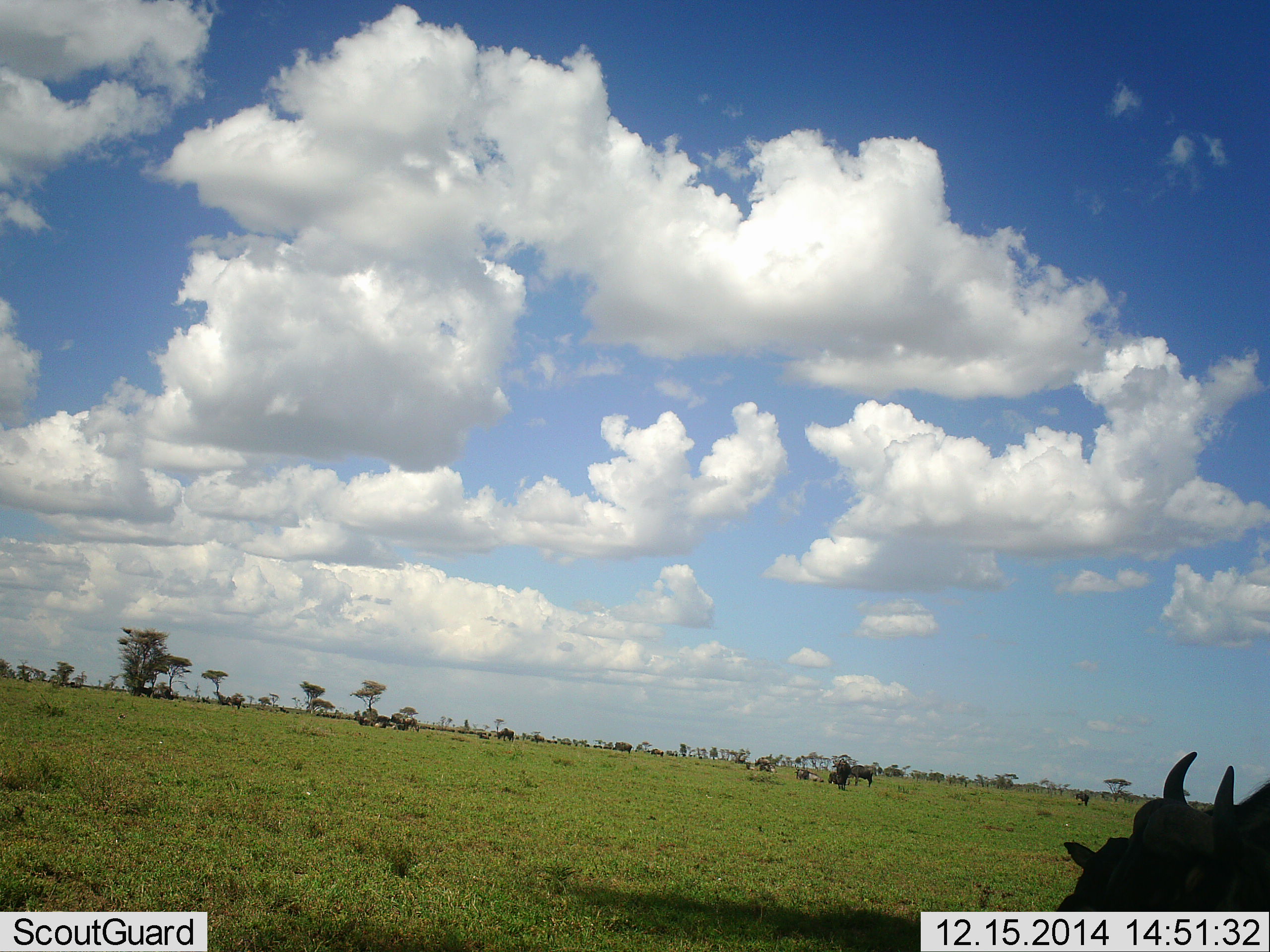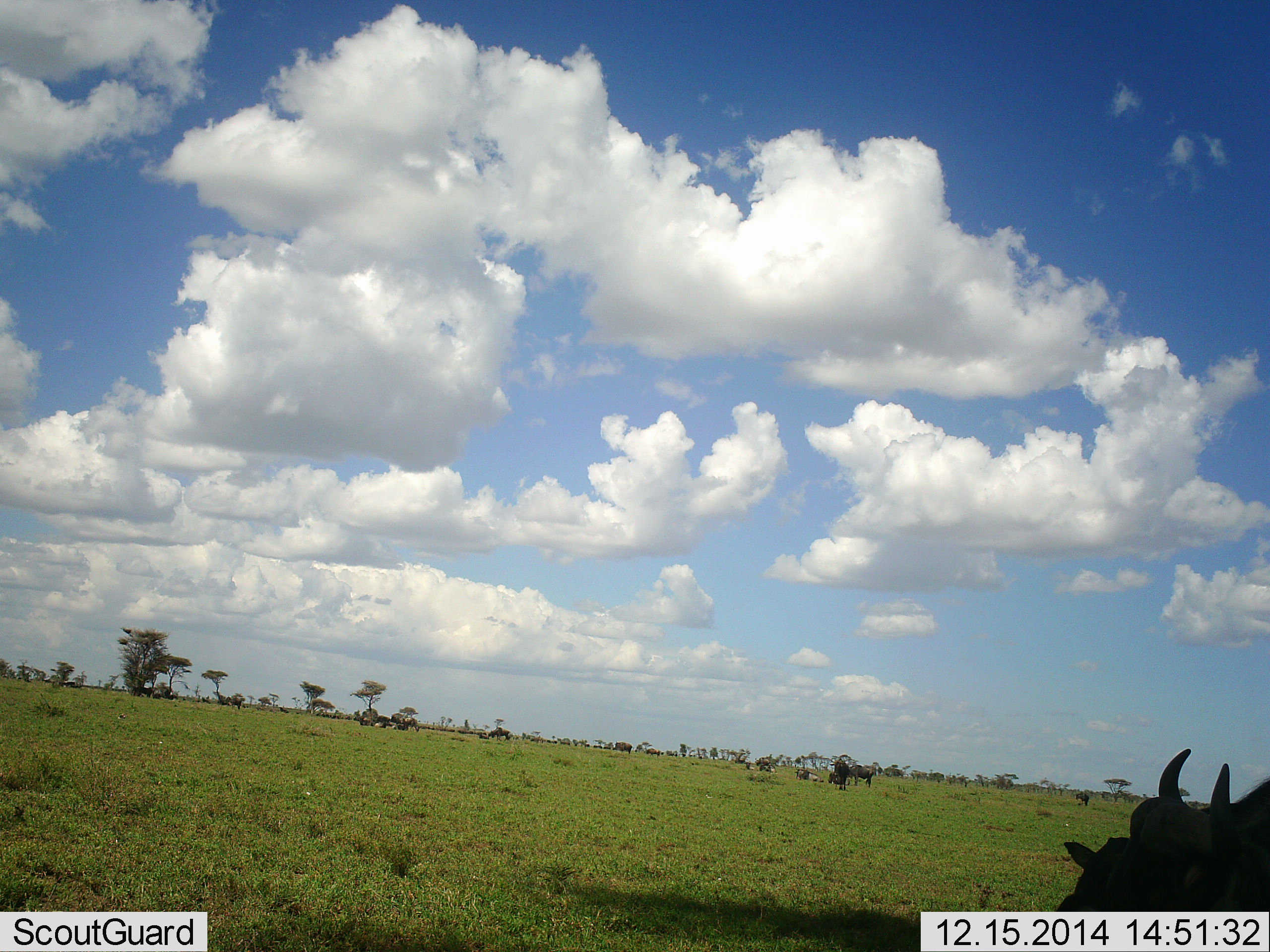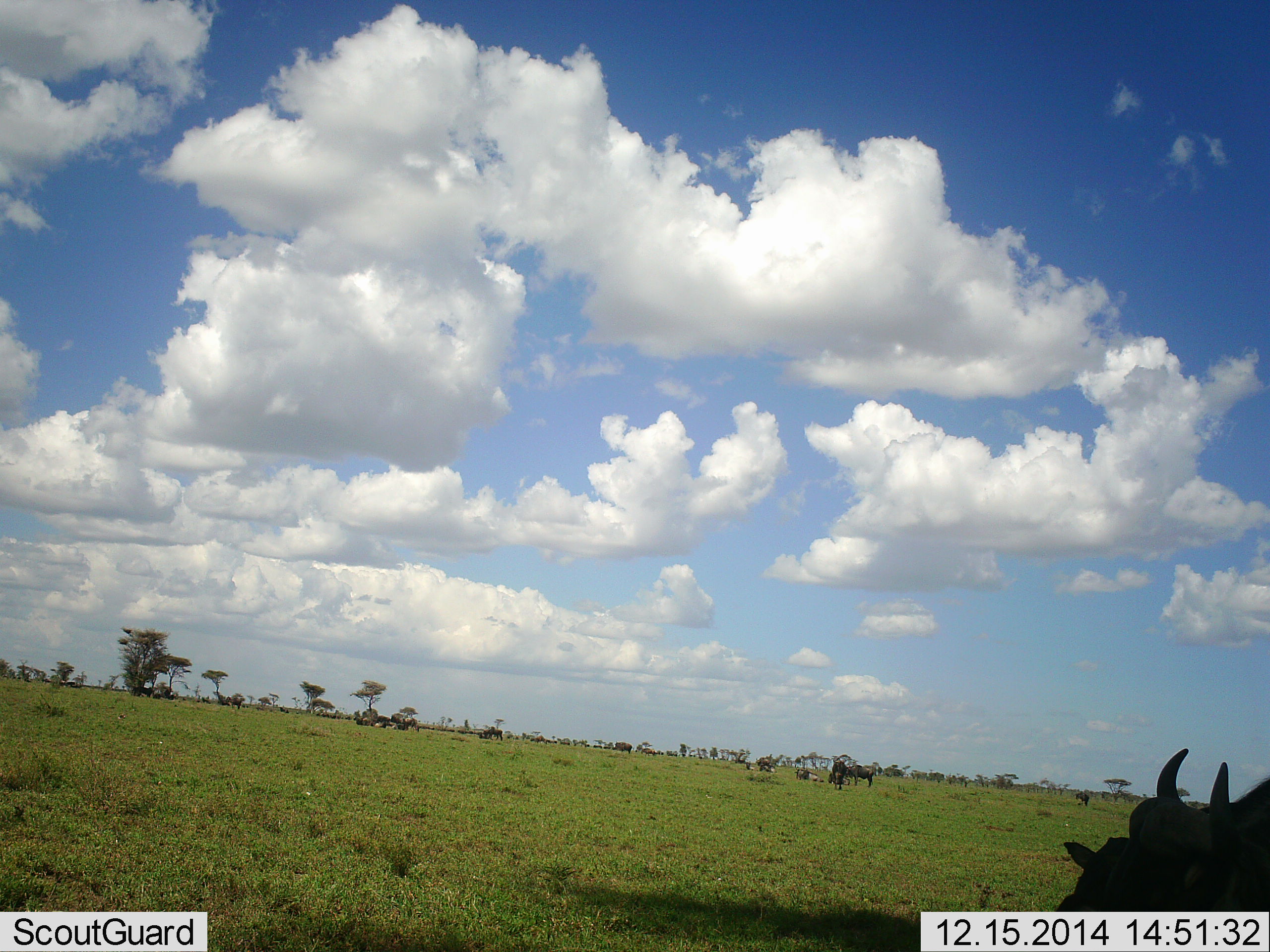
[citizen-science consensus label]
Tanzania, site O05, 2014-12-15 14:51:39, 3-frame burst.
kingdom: Animalia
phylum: Chordata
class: Mammalia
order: Artiodactyla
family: Bovidae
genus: Connochaetes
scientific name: Connochaetes taurinus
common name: blue wildebeest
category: wildebeest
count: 11-50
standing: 80%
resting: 30%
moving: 60%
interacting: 0%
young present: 0%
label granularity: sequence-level